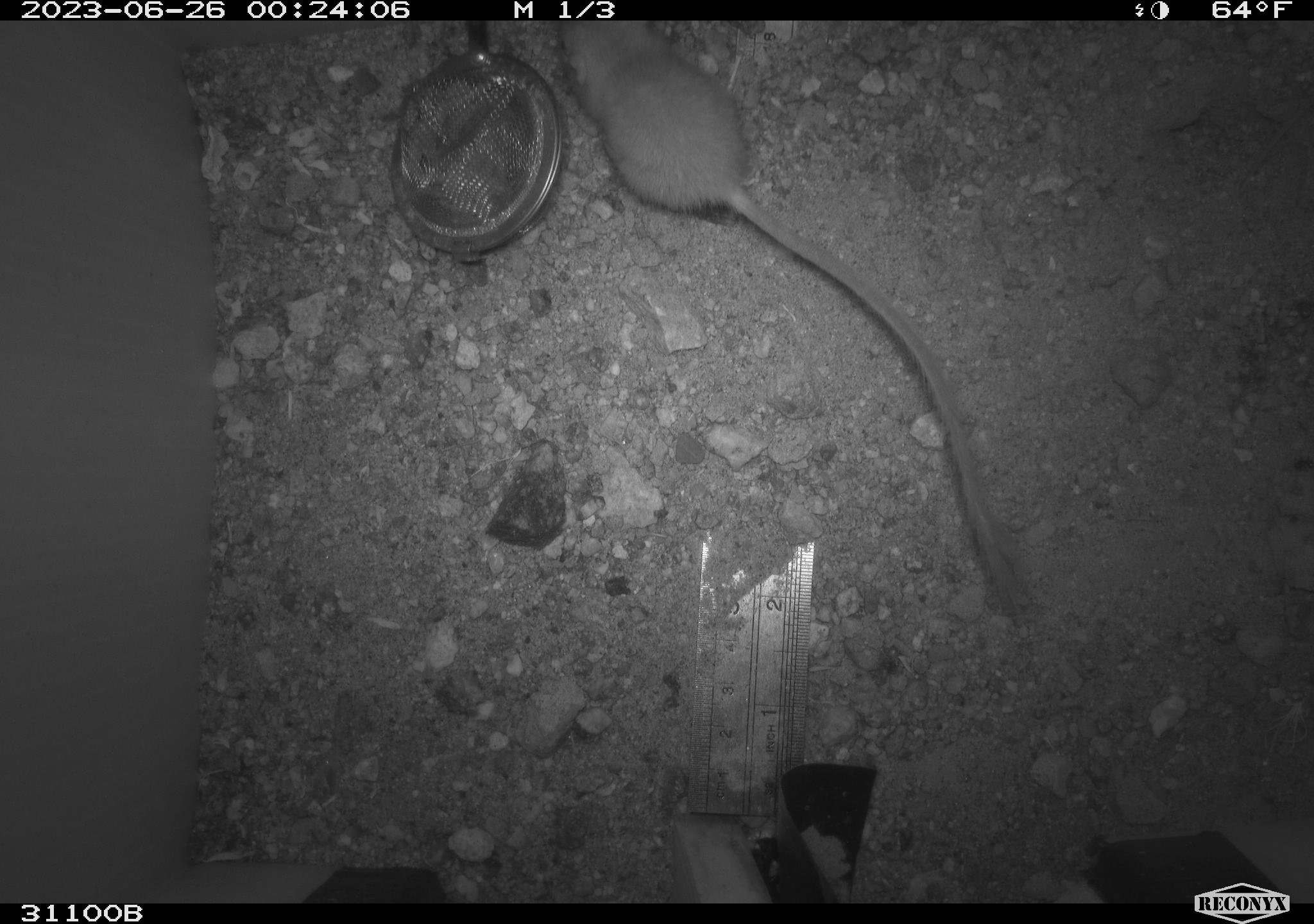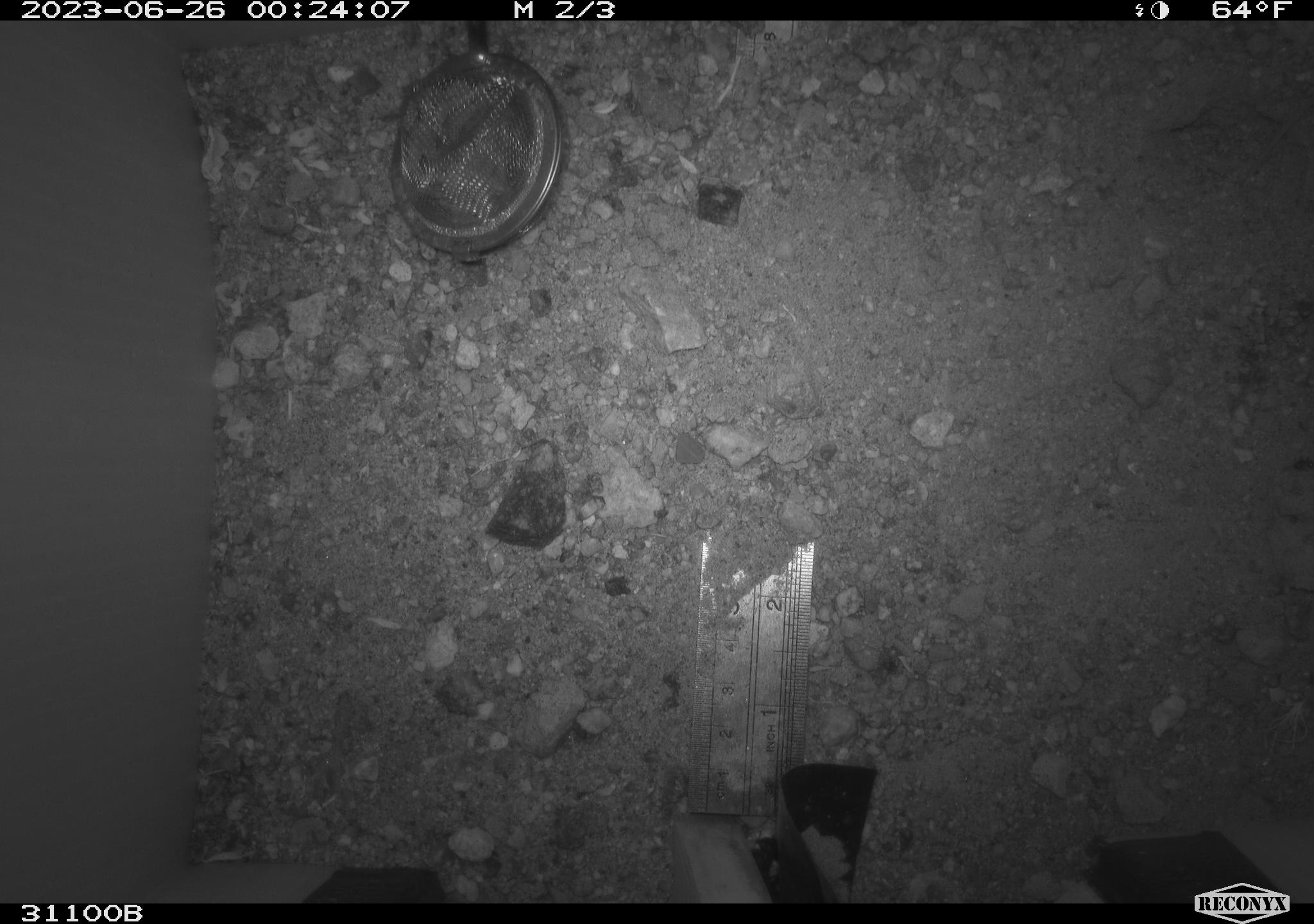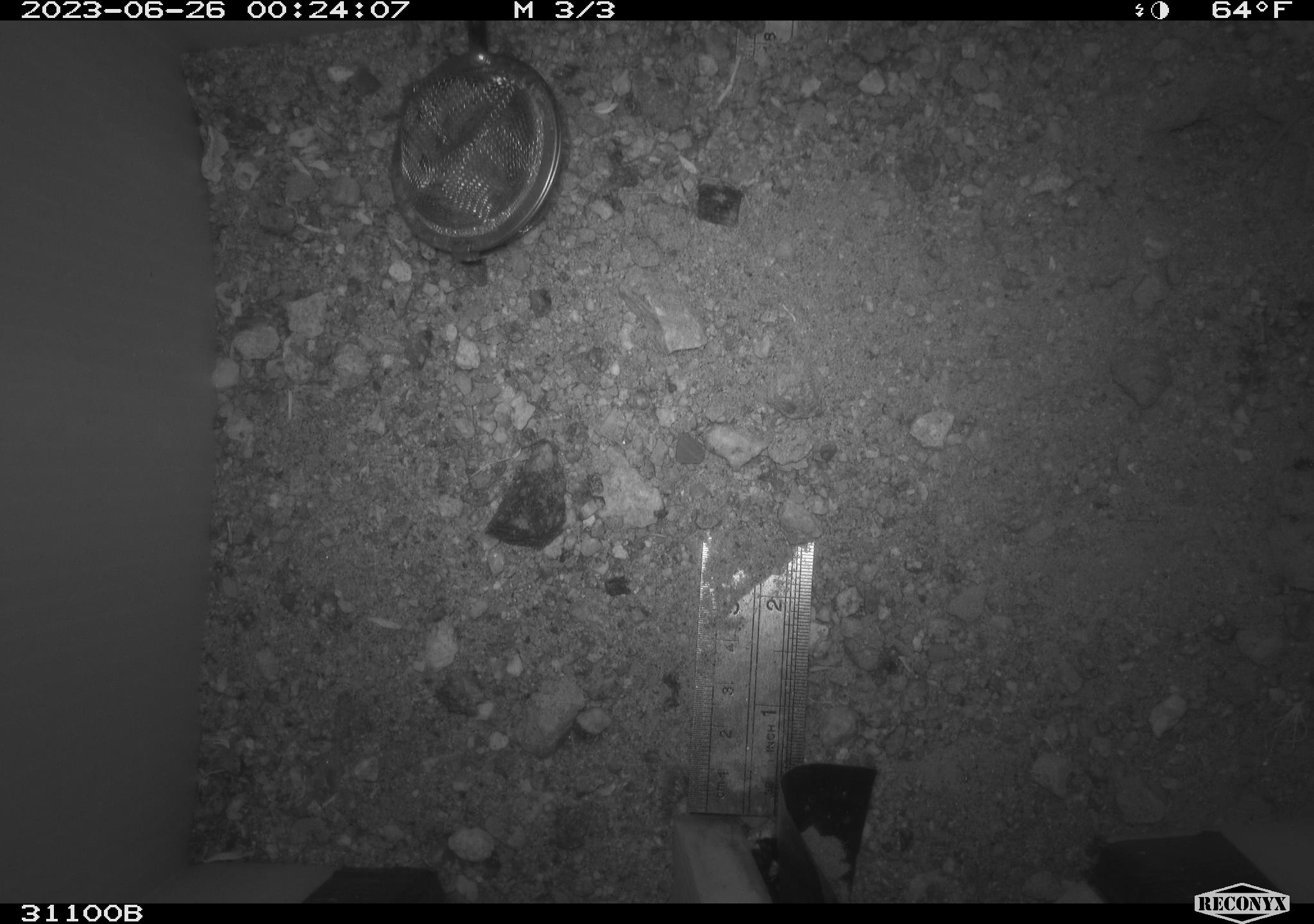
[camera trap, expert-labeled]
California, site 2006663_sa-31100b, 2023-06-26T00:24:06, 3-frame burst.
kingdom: Animalia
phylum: Chordata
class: Mammalia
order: Rodentia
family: Heteromyidae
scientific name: Heteromyidae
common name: kangaroo rats and pocket mice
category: heteromyidae family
Heteromyidae family (kangaroo rats and pocket mice) (Heteromyidae).